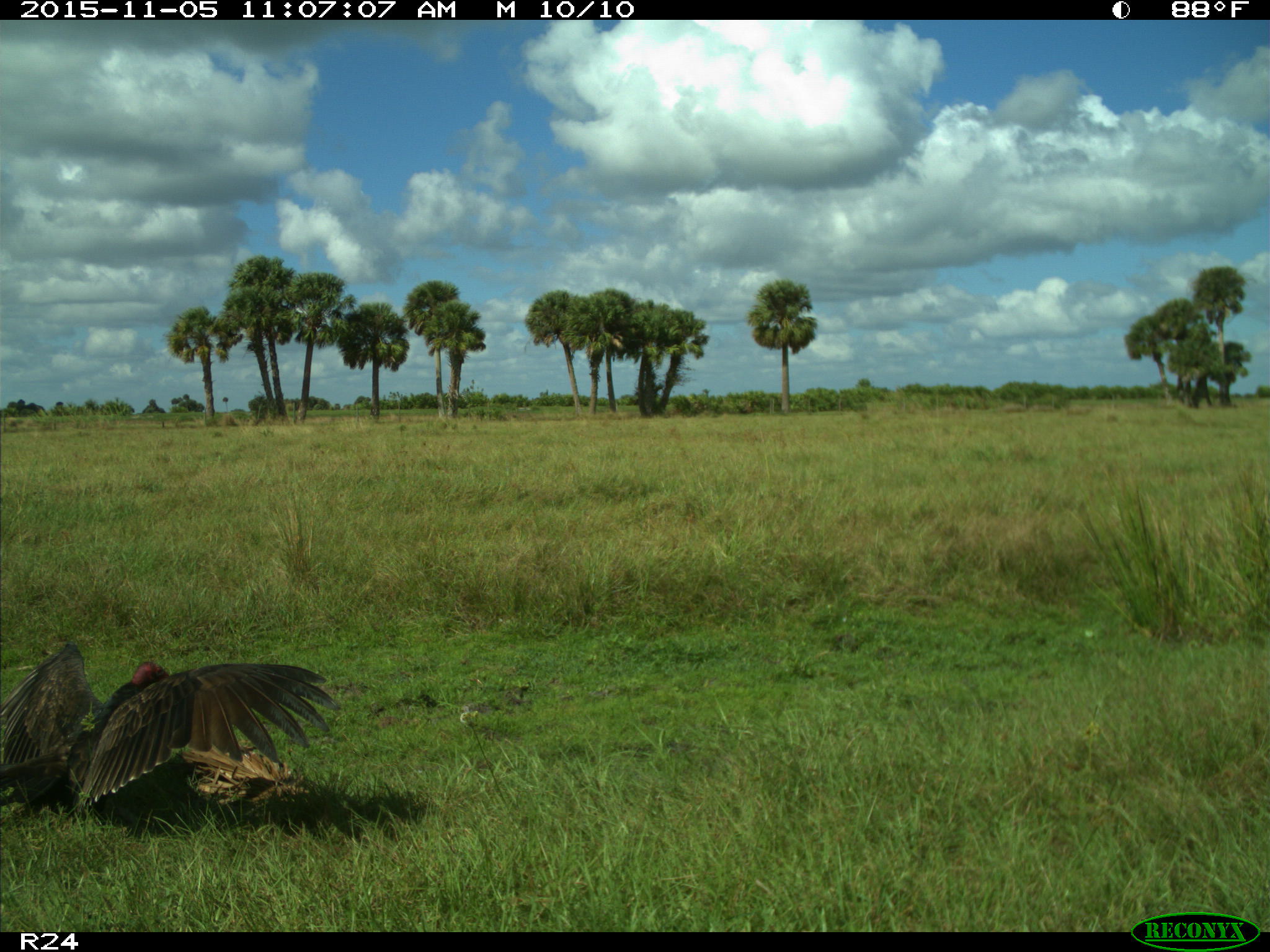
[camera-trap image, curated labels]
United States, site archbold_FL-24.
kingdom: Animalia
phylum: Chordata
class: Aves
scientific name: Aves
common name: birds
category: unidentified bird